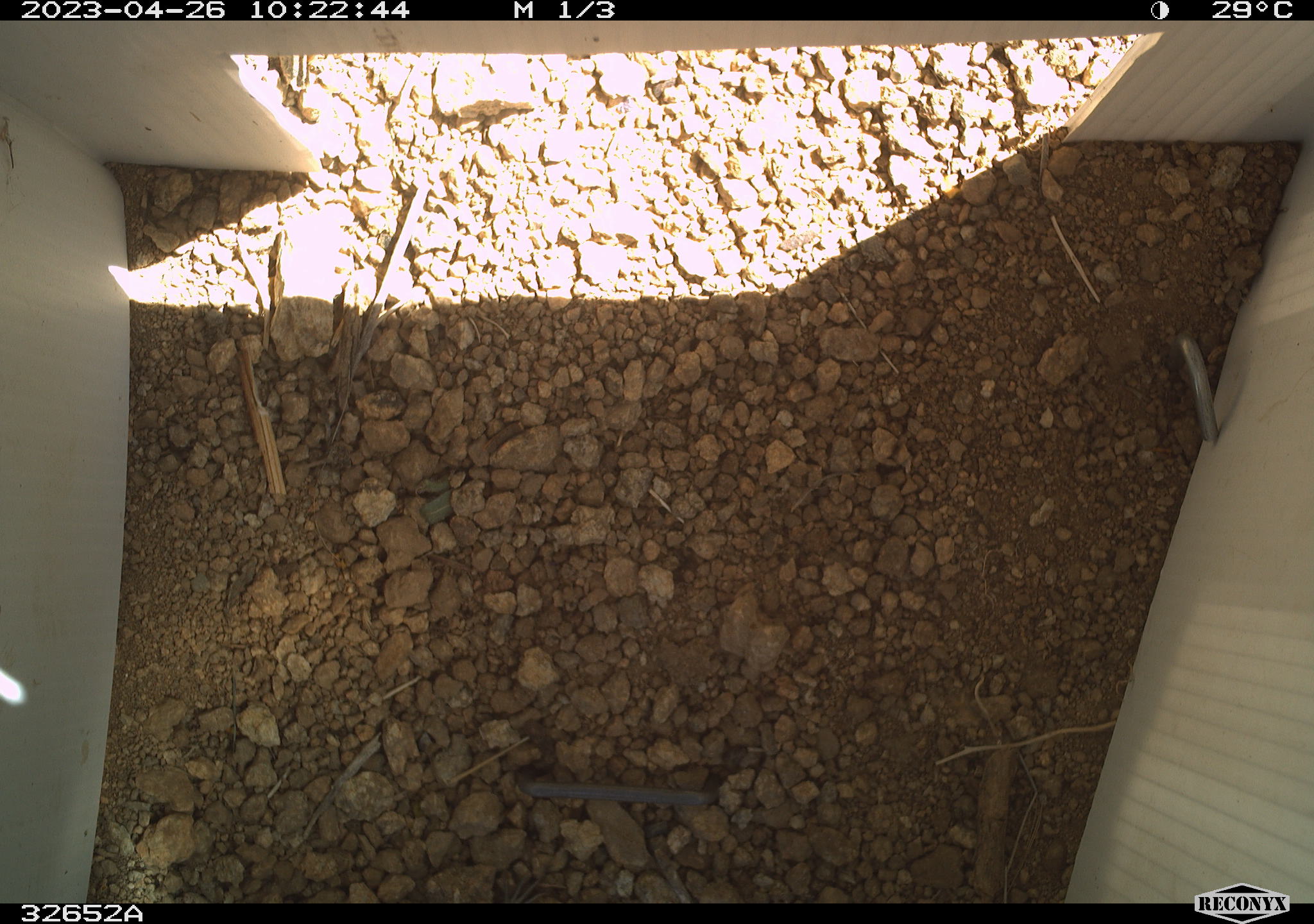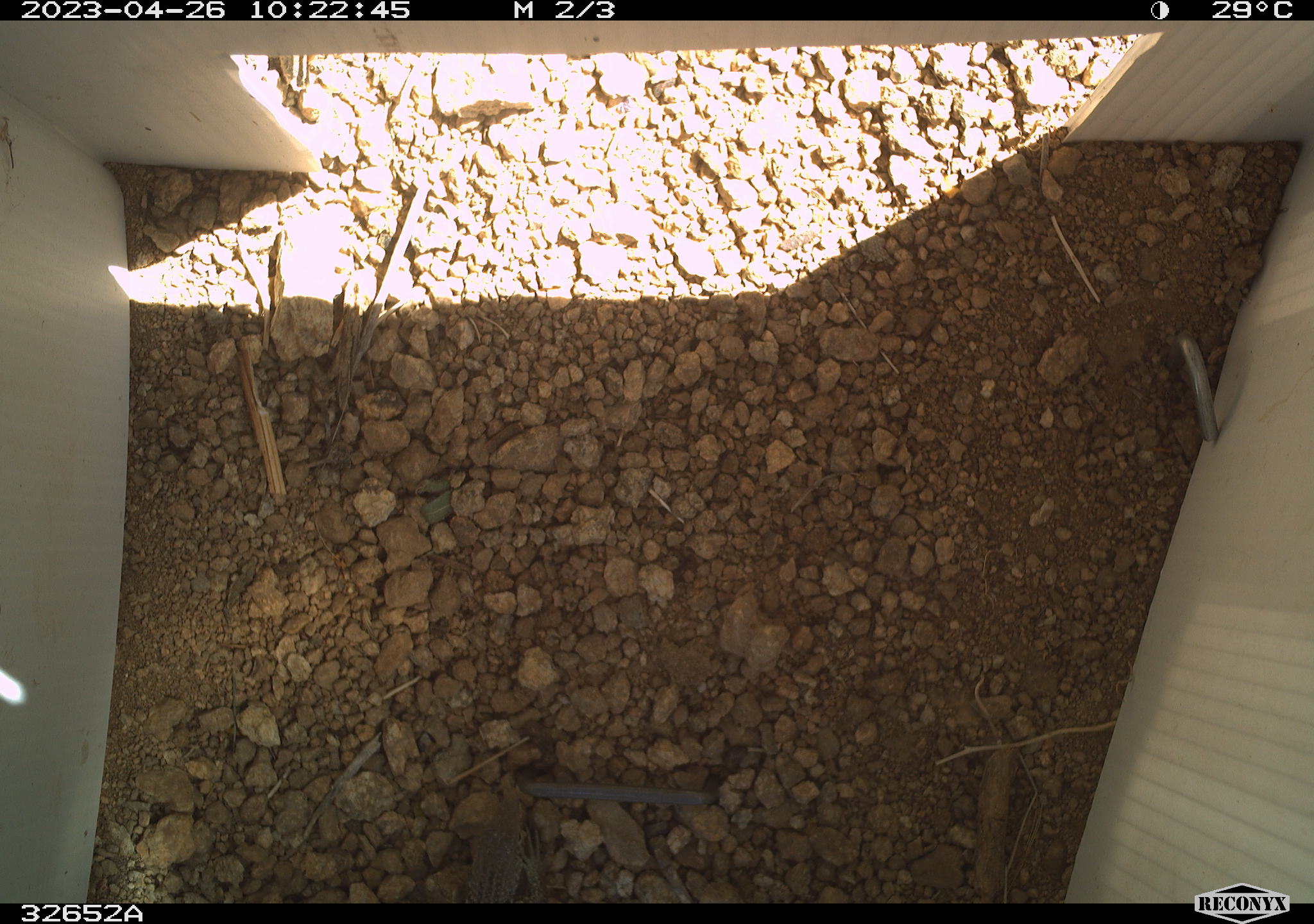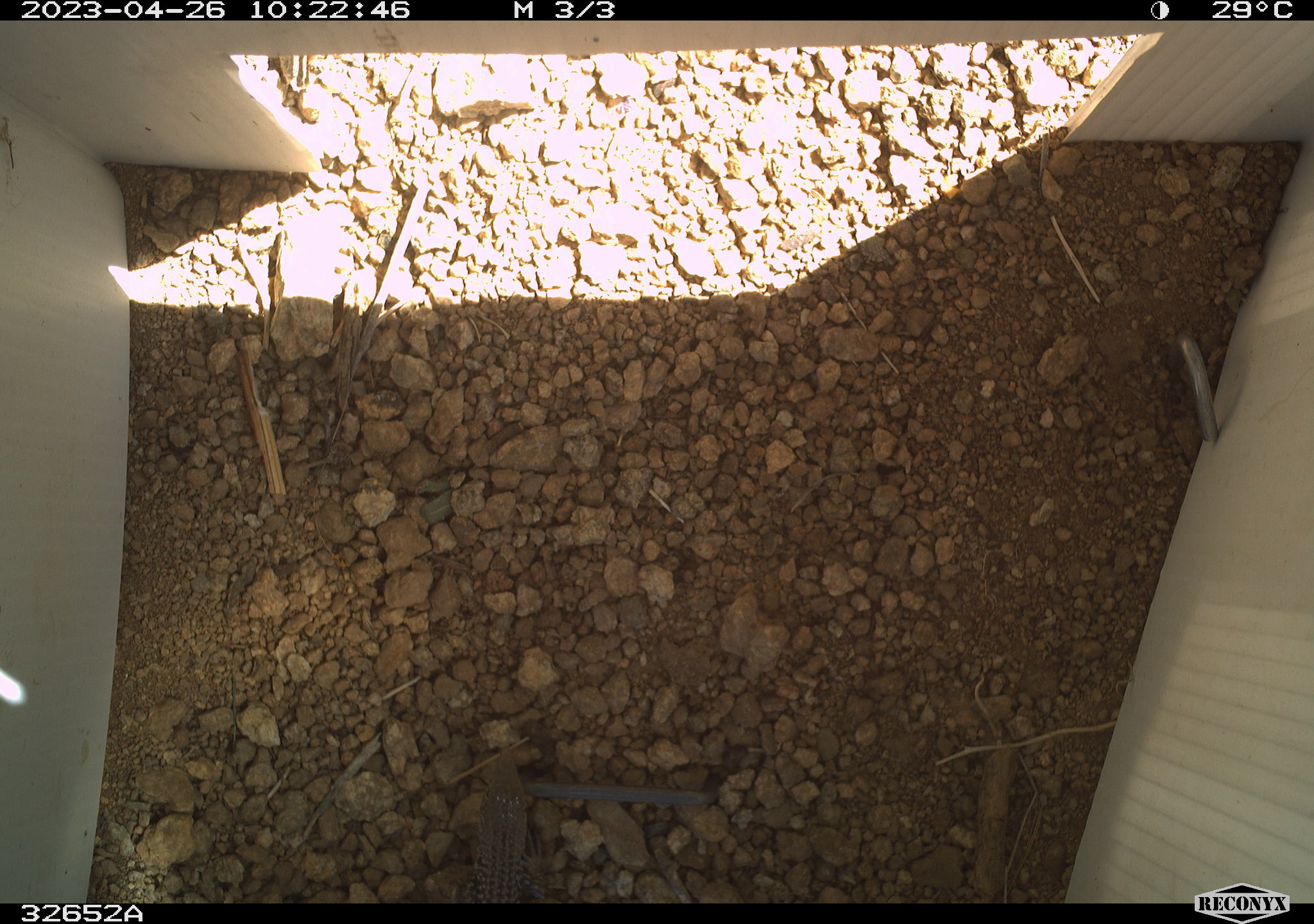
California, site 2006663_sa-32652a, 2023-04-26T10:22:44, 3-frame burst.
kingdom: Animalia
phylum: Chordata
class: Reptilia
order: Squamata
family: Teiidae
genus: Aspidoscelis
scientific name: Aspidoscelis tigris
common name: western whiptail